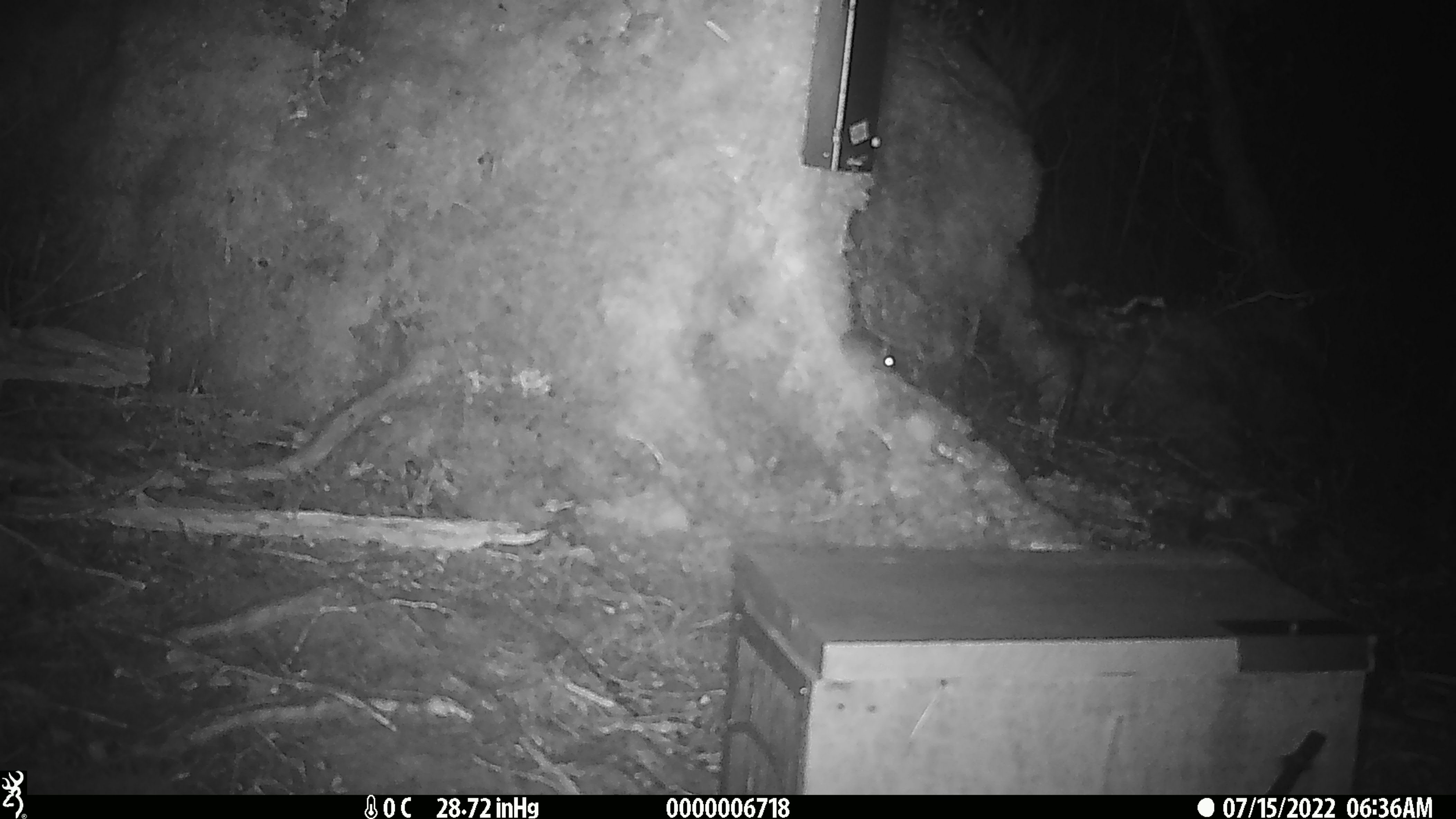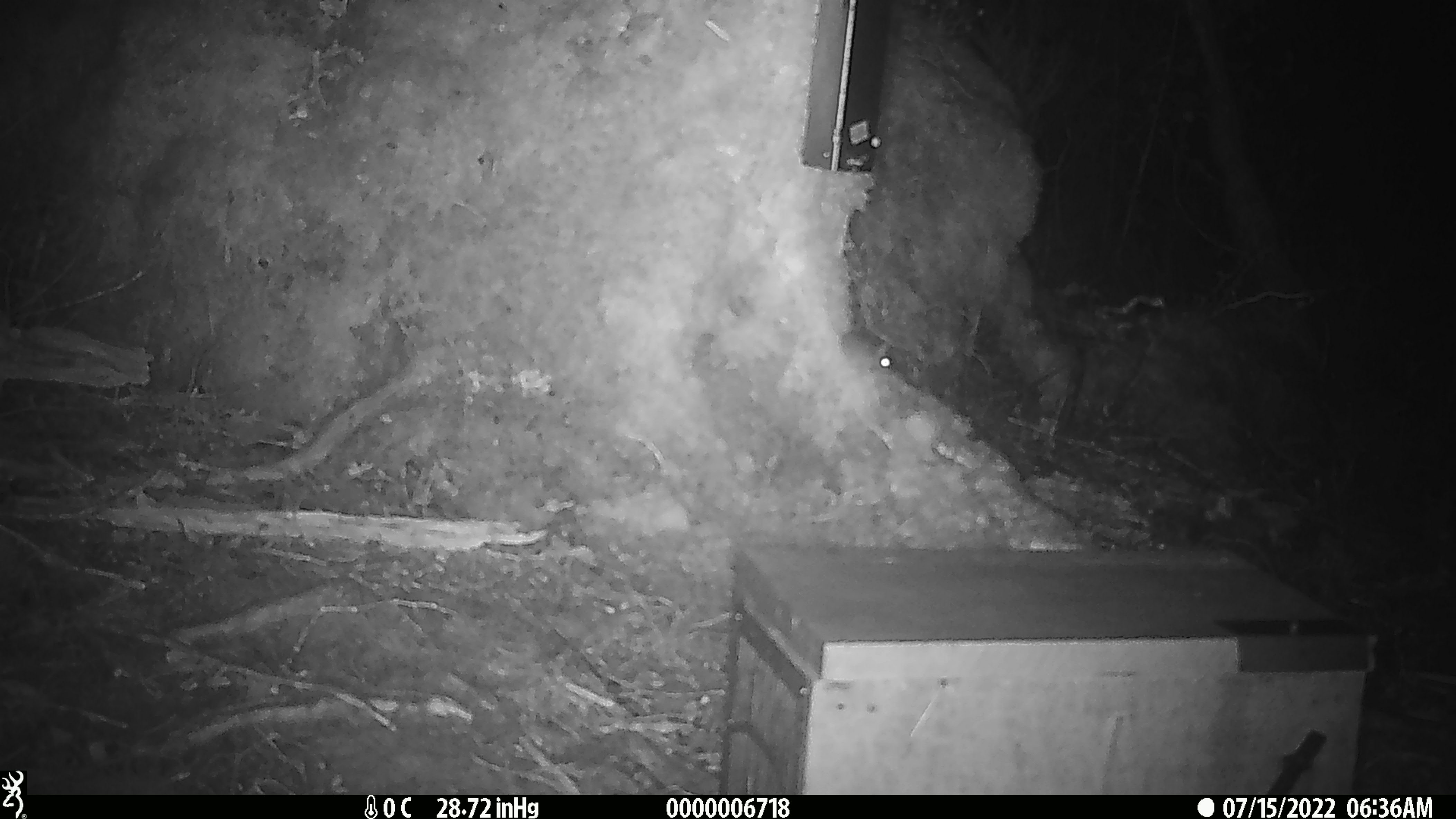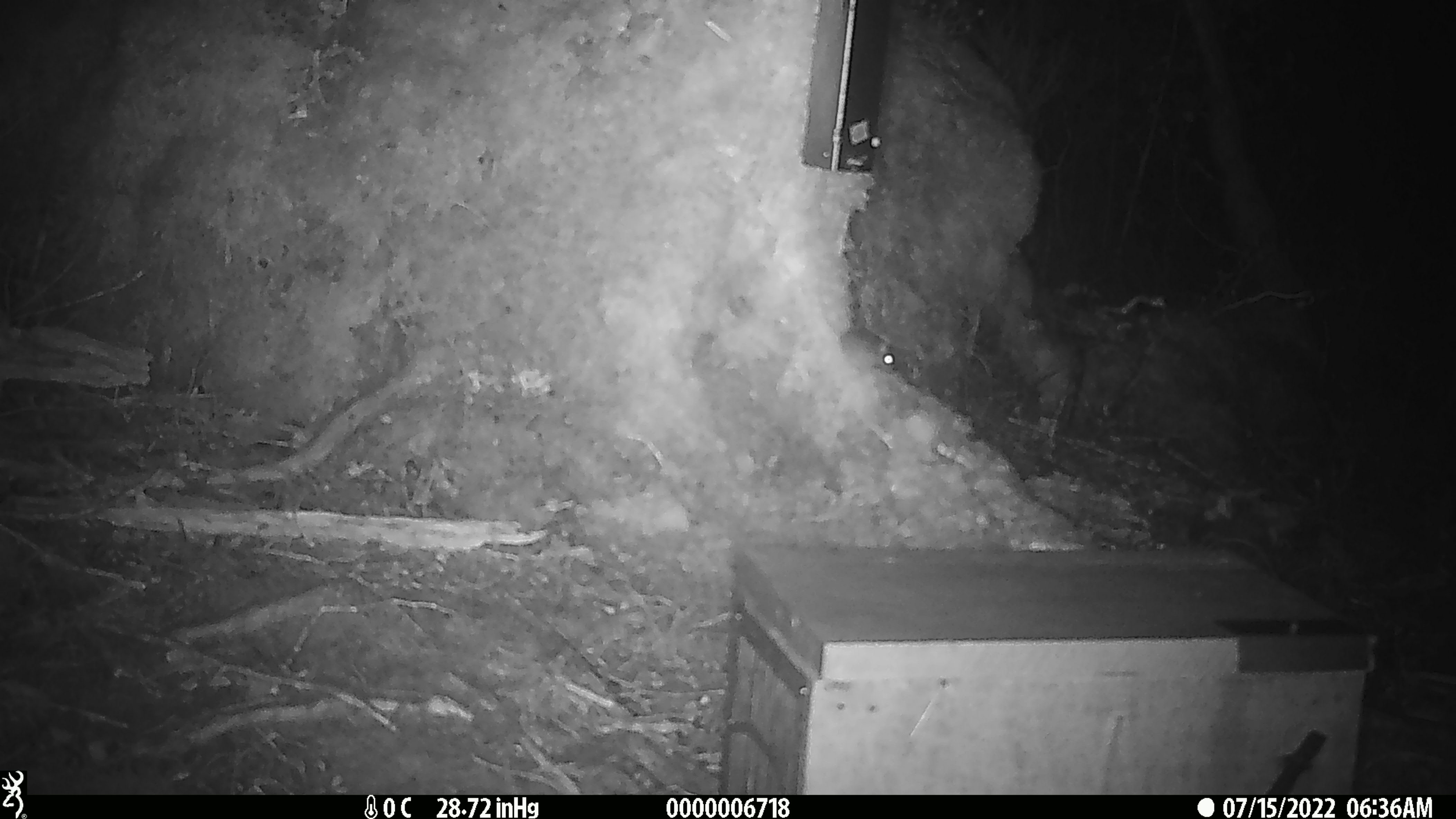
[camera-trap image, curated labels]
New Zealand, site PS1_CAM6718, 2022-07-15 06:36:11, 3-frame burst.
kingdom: Animalia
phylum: Chordata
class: Mammalia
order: Rodentia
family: Muridae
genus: Mus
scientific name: Mus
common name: mouse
Mouse (Mus).